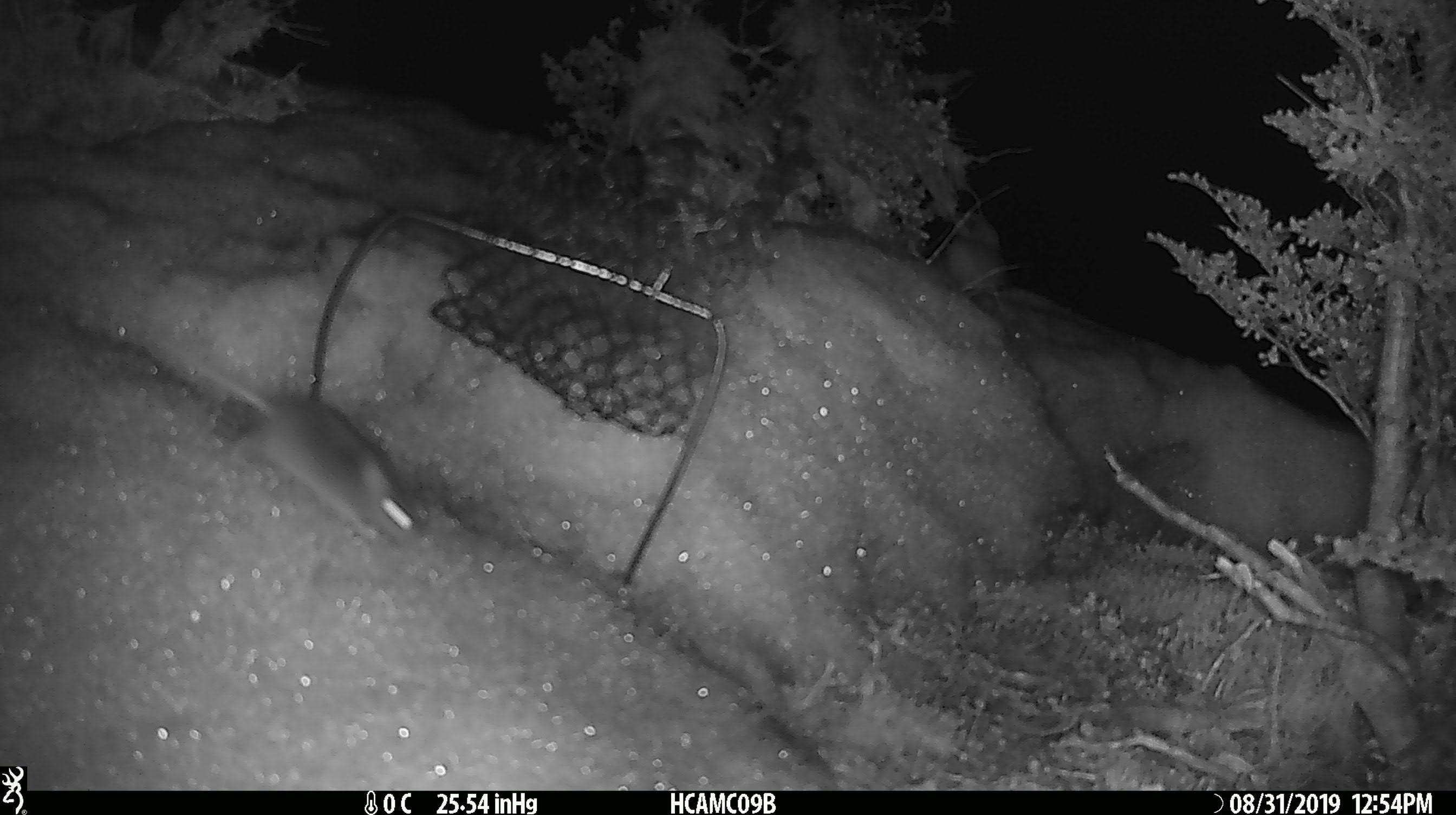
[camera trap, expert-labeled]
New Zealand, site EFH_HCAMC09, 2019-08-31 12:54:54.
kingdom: Animalia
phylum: Chordata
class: Mammalia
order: Rodentia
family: Muridae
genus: Mus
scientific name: Mus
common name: mouse